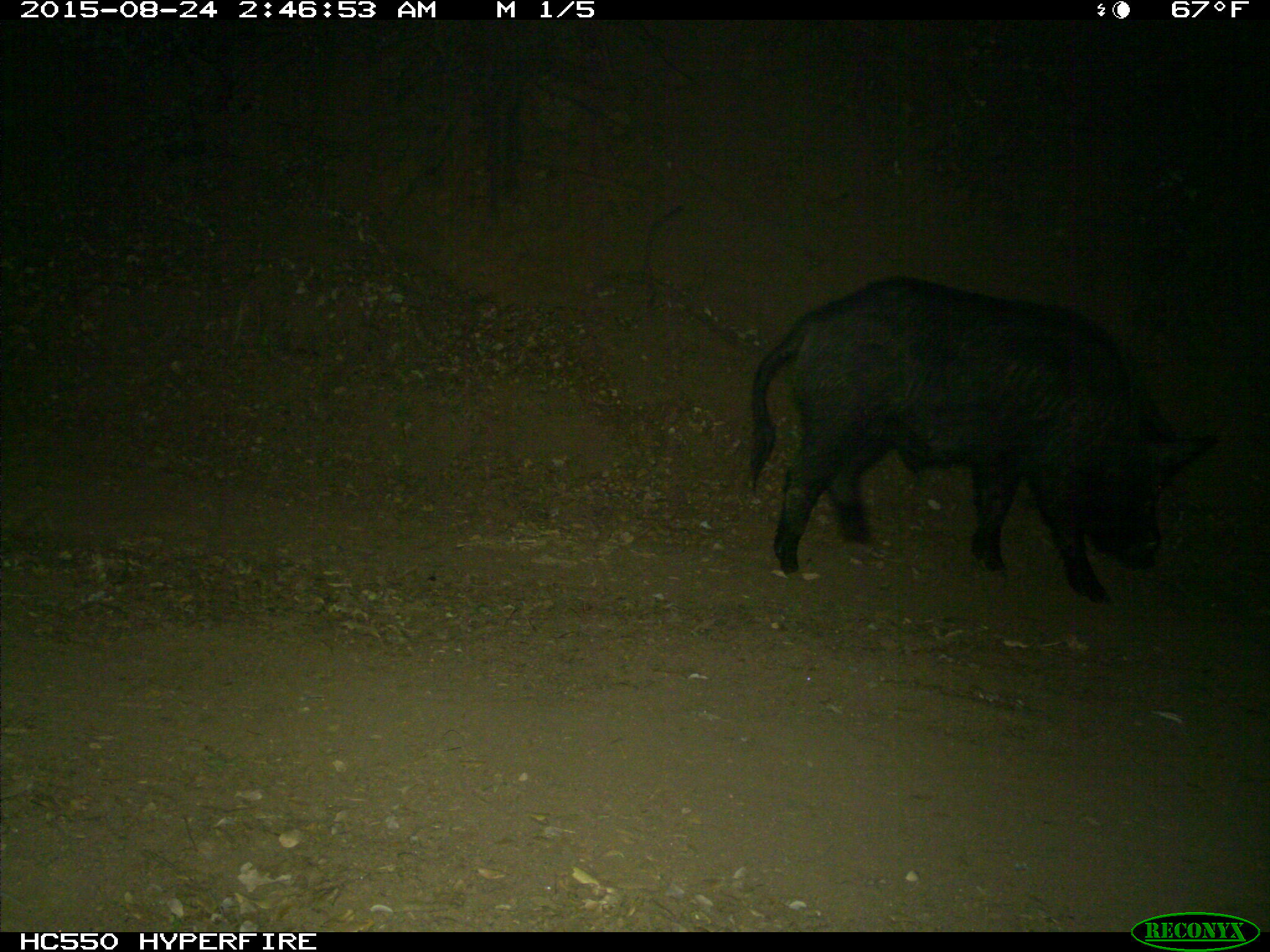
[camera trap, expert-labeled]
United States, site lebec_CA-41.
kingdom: Animalia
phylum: Chordata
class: Mammalia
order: Artiodactyla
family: Suidae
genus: Sus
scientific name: Sus scrofa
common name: wild boar